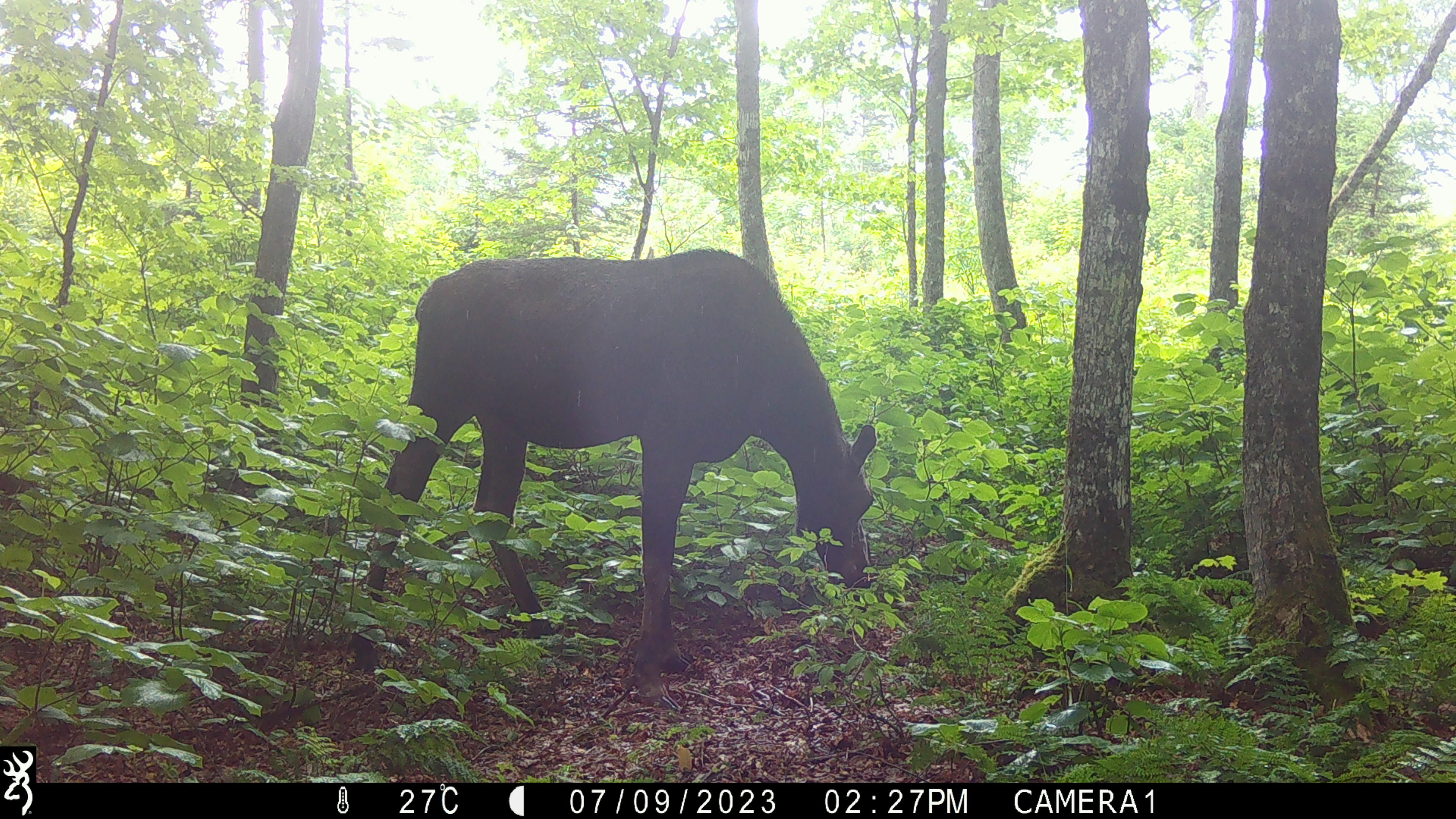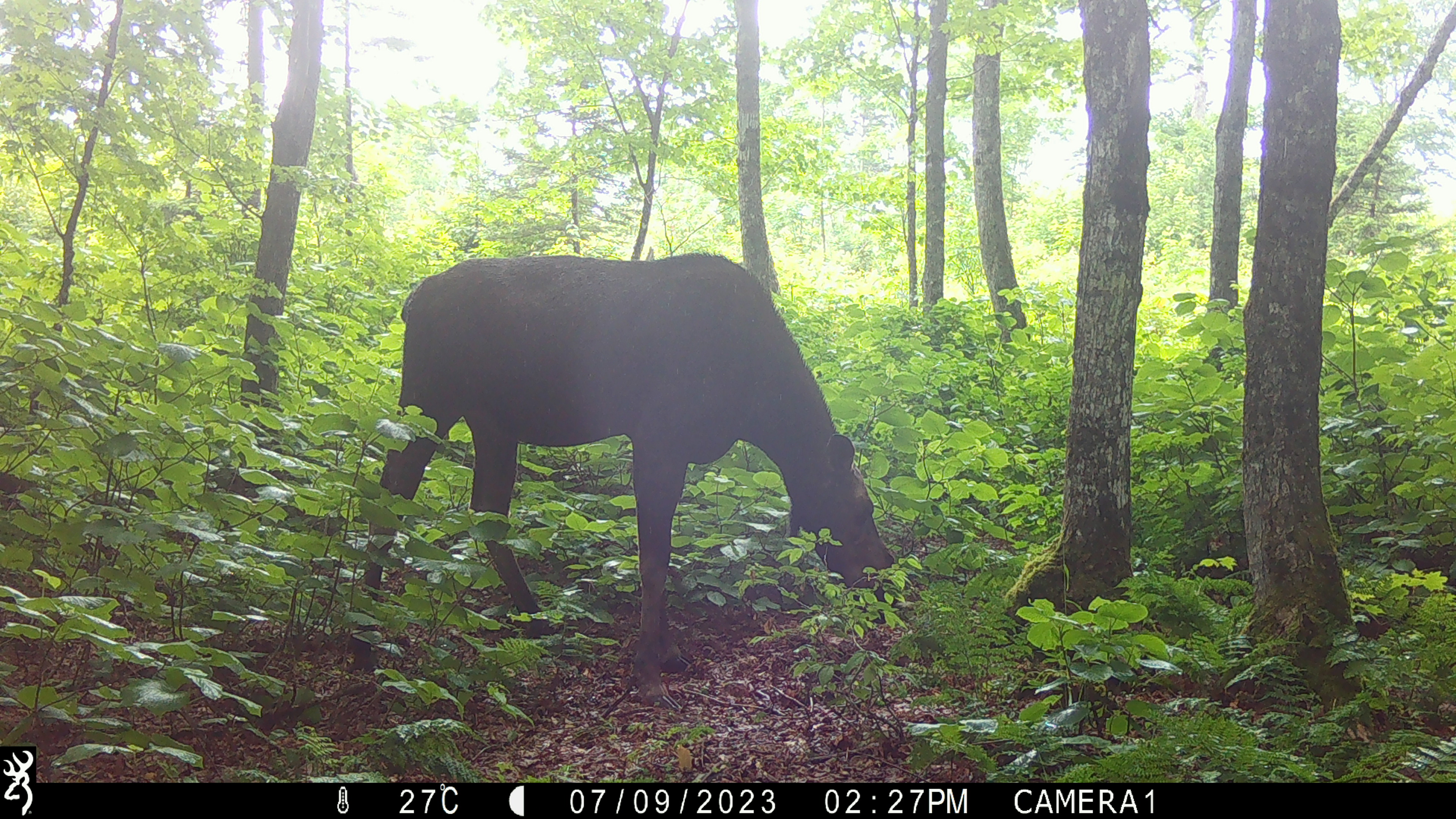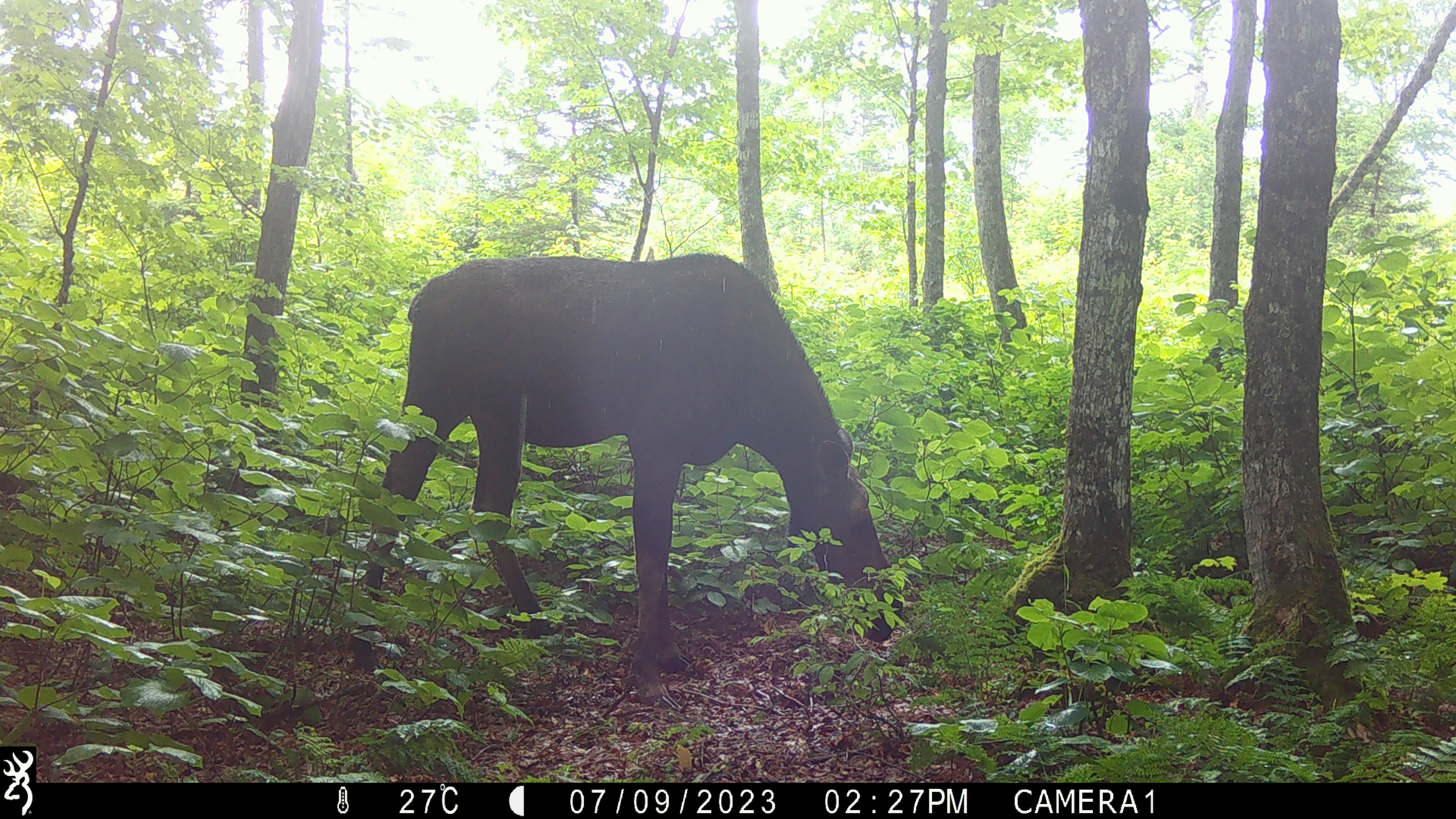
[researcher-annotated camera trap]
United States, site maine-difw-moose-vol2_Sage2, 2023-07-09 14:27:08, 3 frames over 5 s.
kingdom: Animalia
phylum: Chordata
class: Mammalia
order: Artiodactyla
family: Cervidae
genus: Alces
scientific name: Alces alces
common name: moose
Moose (Alces alces).